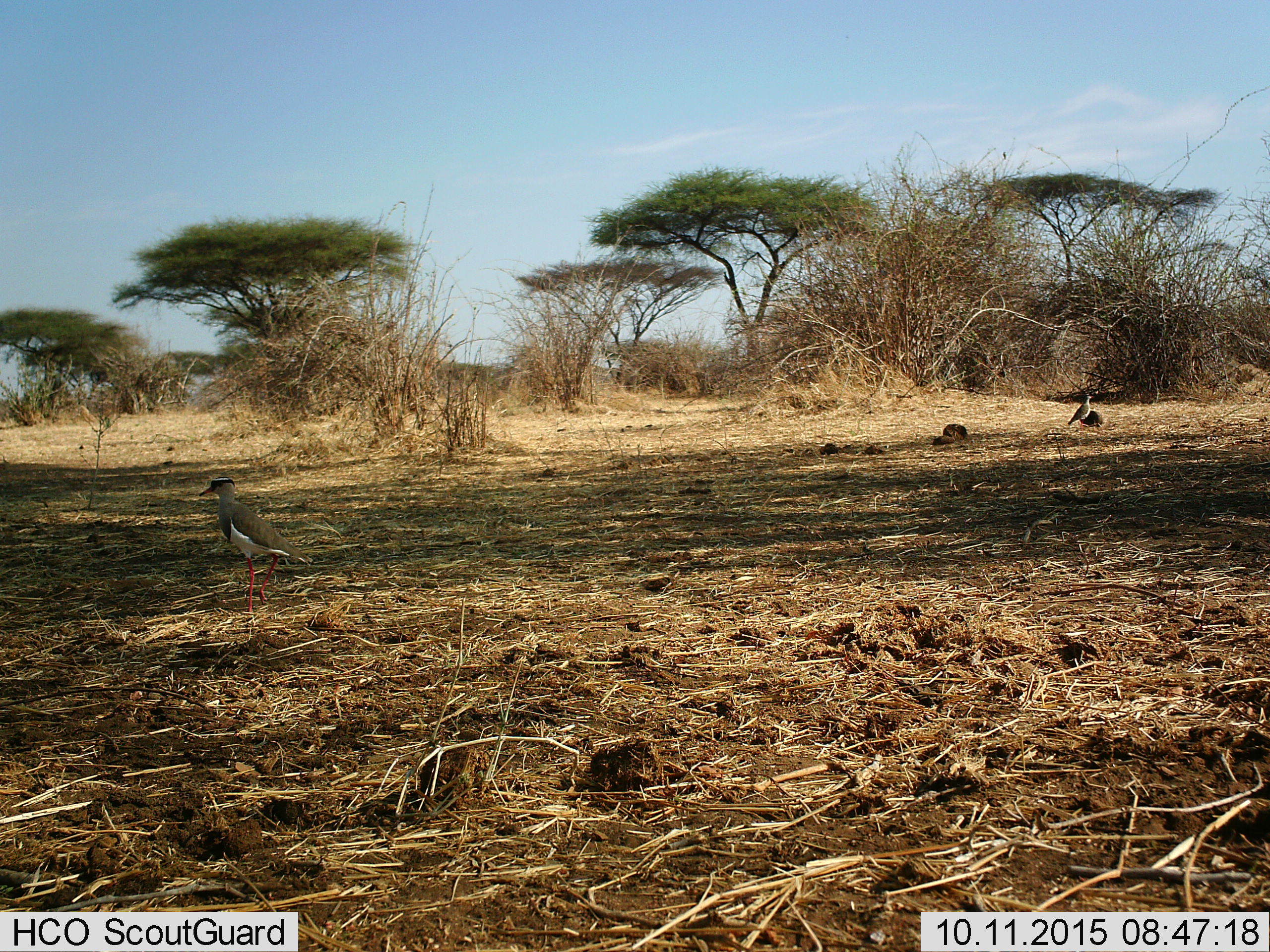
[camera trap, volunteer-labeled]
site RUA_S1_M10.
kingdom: Animalia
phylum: Chordata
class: Aves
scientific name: Aves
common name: bird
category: birdother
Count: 2.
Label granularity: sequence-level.